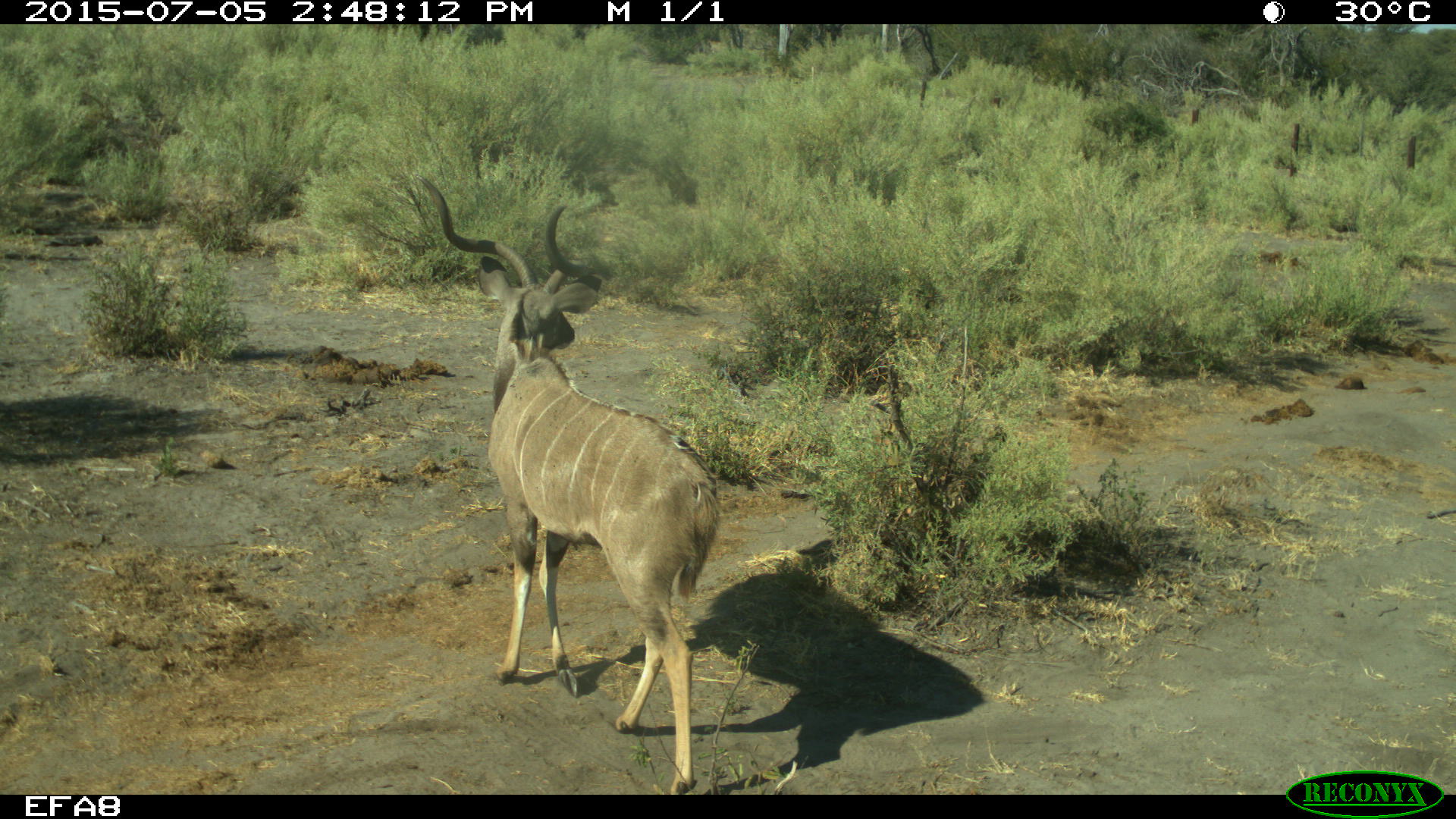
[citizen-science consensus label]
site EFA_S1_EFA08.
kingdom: Animalia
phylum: Chordata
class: Mammalia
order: Artiodactyla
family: Bovidae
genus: Tragelaphus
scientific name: Tragelaphus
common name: kudu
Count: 1.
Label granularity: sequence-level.